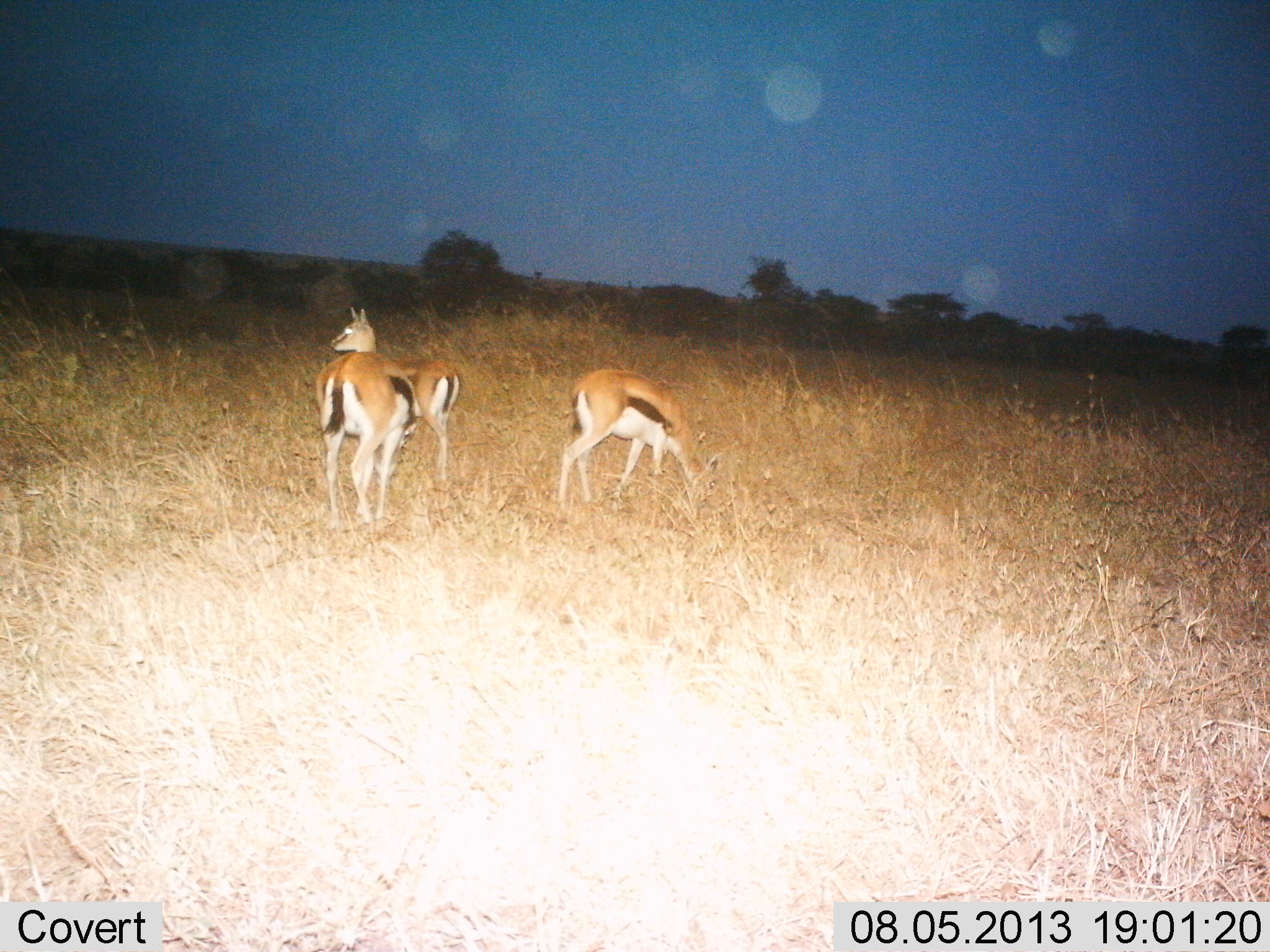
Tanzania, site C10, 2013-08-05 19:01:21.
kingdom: Animalia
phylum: Chordata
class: Mammalia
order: Artiodactyla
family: Bovidae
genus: Eudorcas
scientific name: Eudorcas thomsonii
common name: thomson's gazelle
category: gazellethomsons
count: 3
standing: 93%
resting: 0%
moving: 4%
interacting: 0%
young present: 4%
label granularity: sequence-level